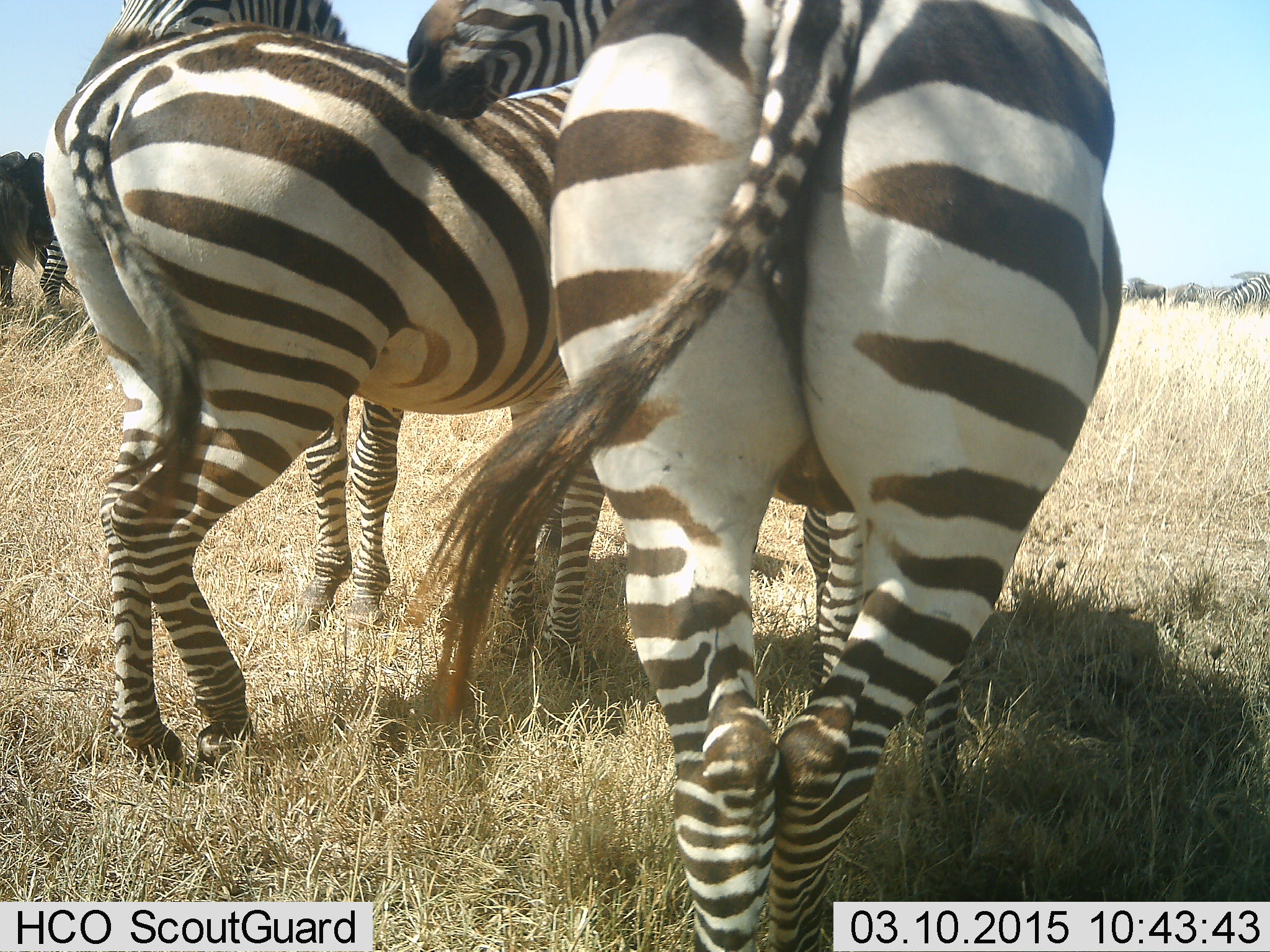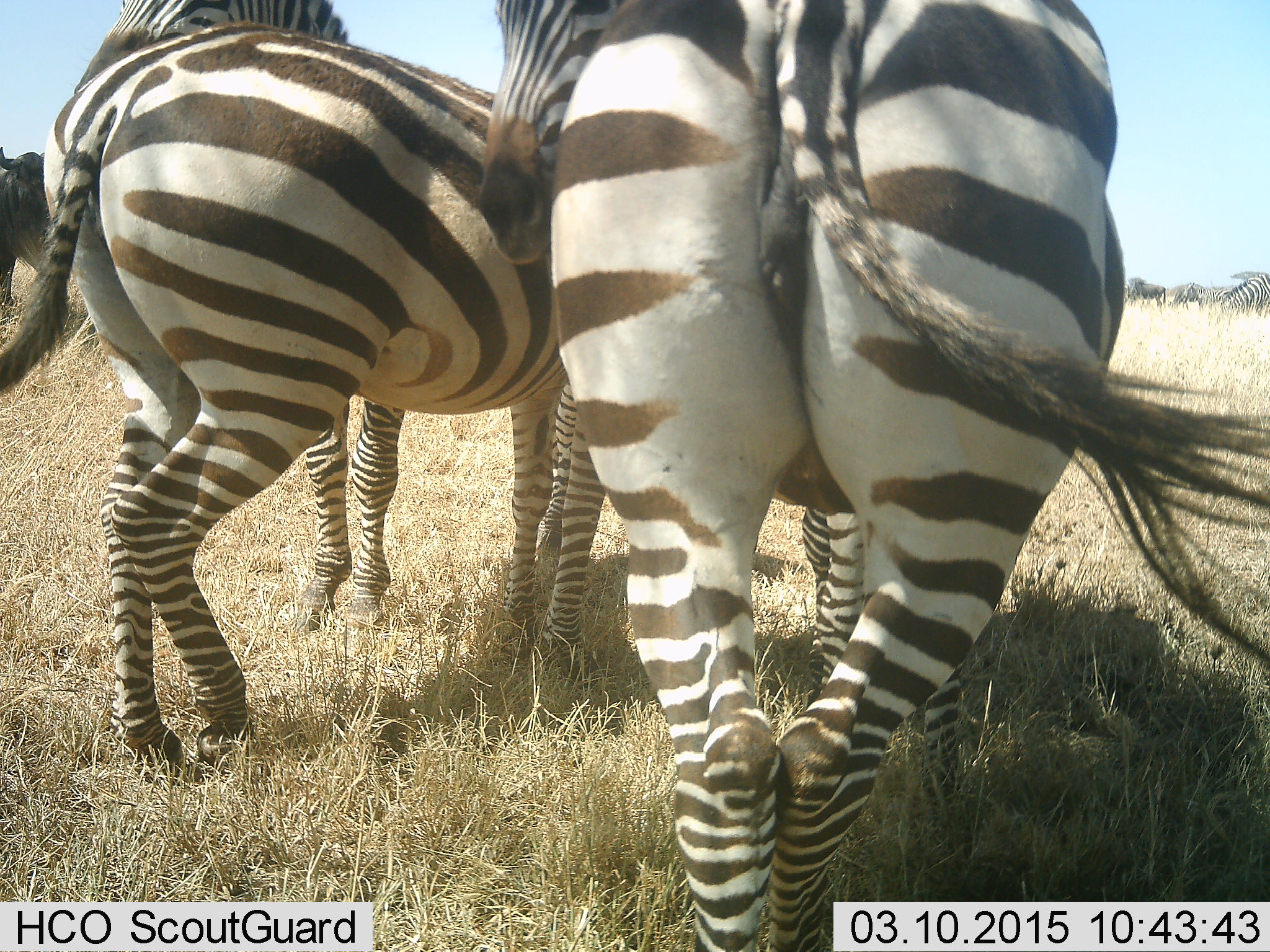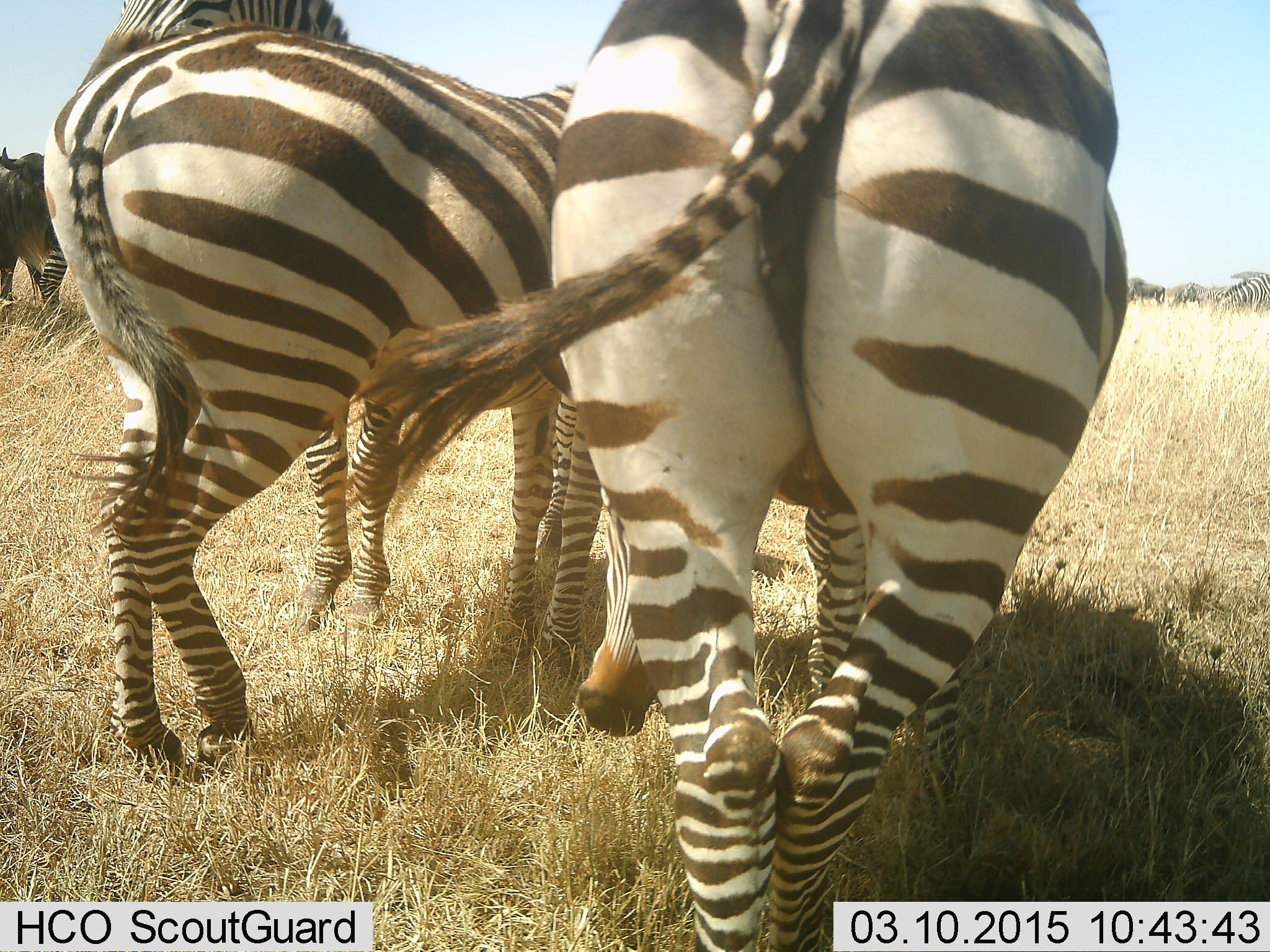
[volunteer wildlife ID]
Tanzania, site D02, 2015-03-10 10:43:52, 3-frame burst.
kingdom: Animalia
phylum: Chordata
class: Mammalia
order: Artiodactyla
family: Bovidae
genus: Connochaetes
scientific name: Connochaetes taurinus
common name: blue wildebeest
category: wildebeest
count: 3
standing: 90%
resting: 0%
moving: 10%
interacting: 0%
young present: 0%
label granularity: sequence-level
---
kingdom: Animalia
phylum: Chordata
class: Mammalia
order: Perissodactyla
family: Equidae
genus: Equus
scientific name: Equus quagga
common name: plains zebra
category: zebra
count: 4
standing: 92%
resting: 0%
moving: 8%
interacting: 15%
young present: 0%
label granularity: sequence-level